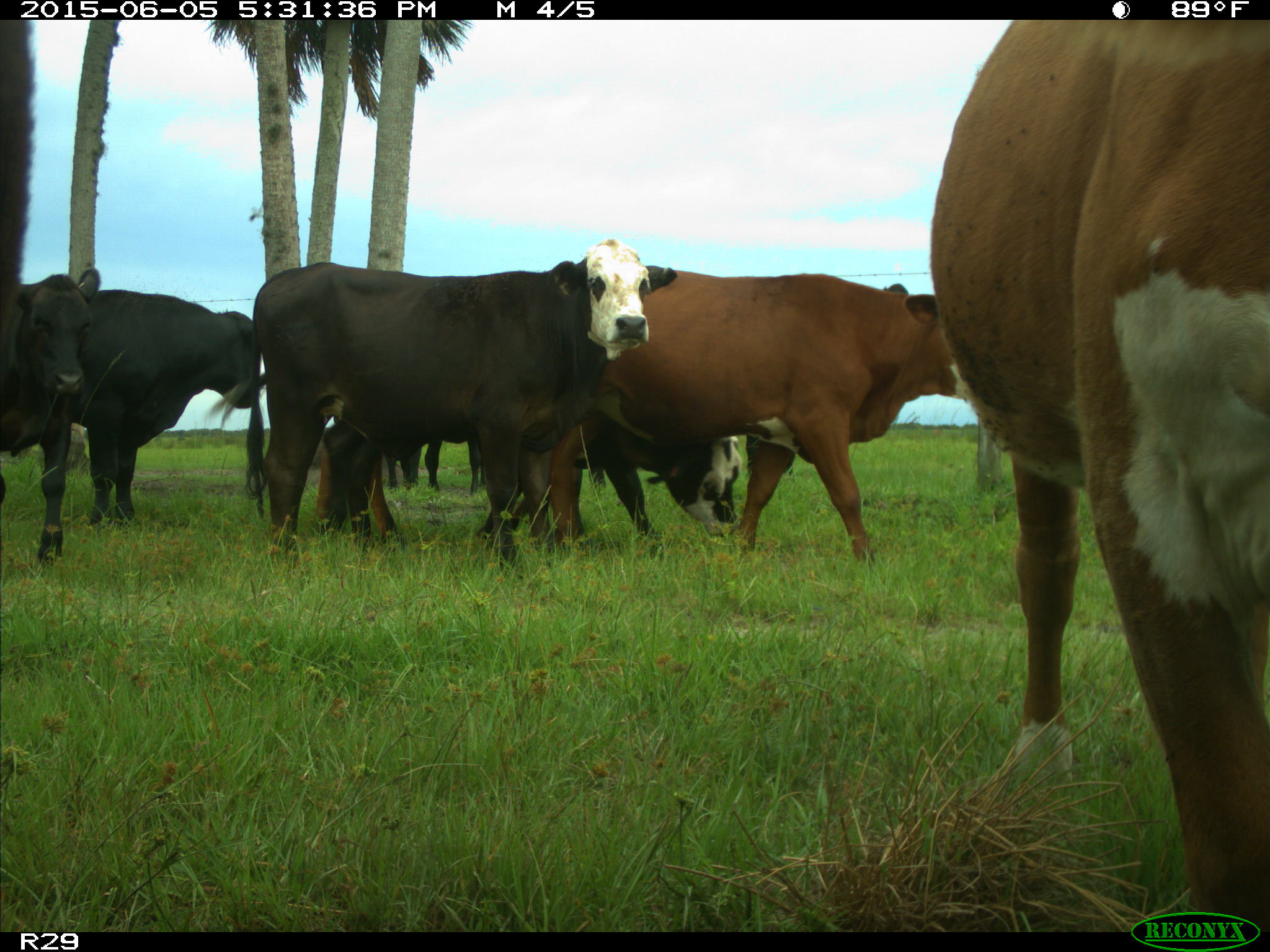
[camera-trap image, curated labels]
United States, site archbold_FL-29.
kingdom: Animalia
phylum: Chordata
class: Mammalia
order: Artiodactyla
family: Bovidae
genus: Bos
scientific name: Bos taurus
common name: domestic cow